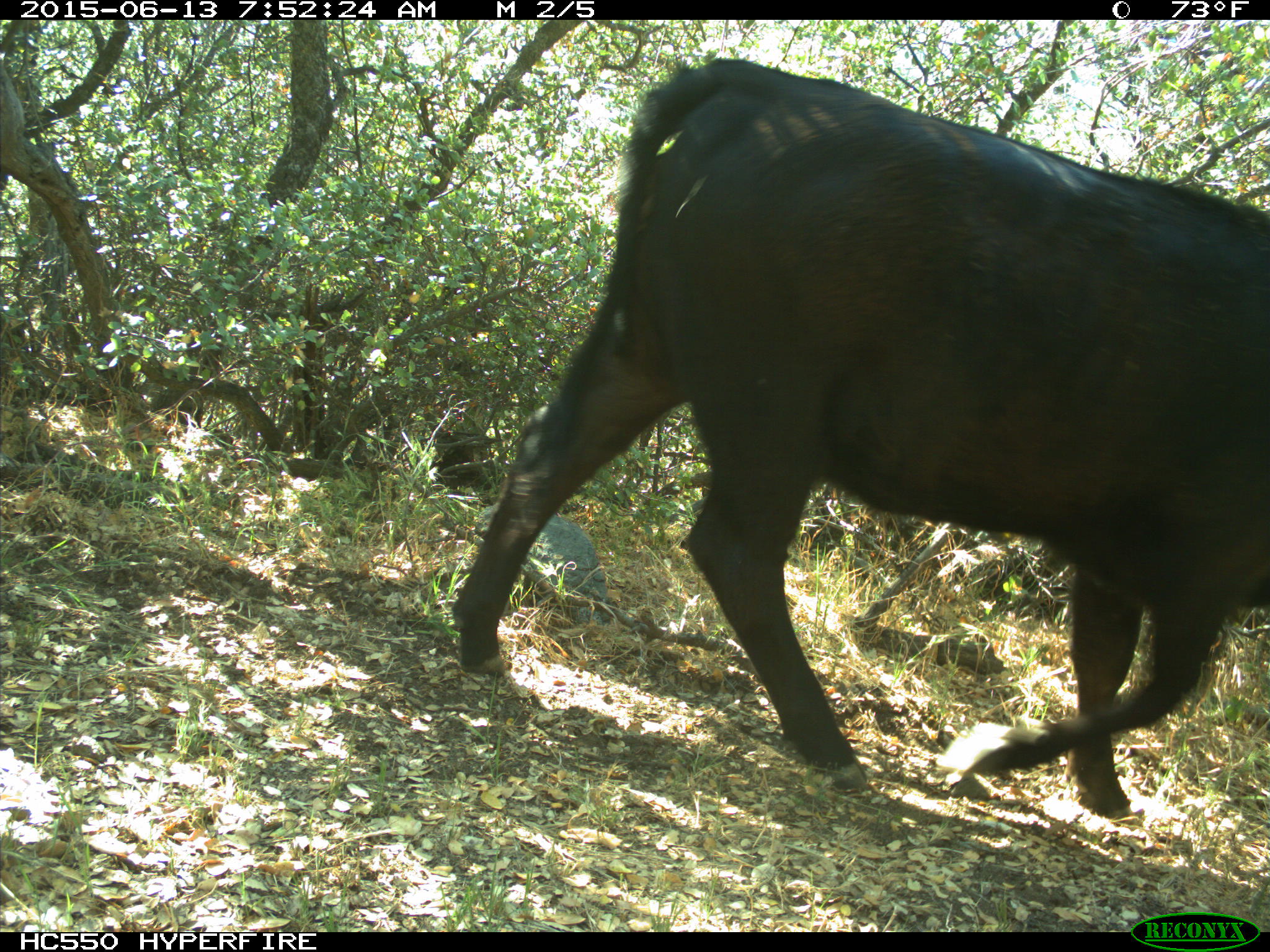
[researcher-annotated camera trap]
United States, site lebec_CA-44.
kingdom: Animalia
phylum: Chordata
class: Mammalia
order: Artiodactyla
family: Bovidae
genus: Bos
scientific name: Bos taurus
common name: domestic cow